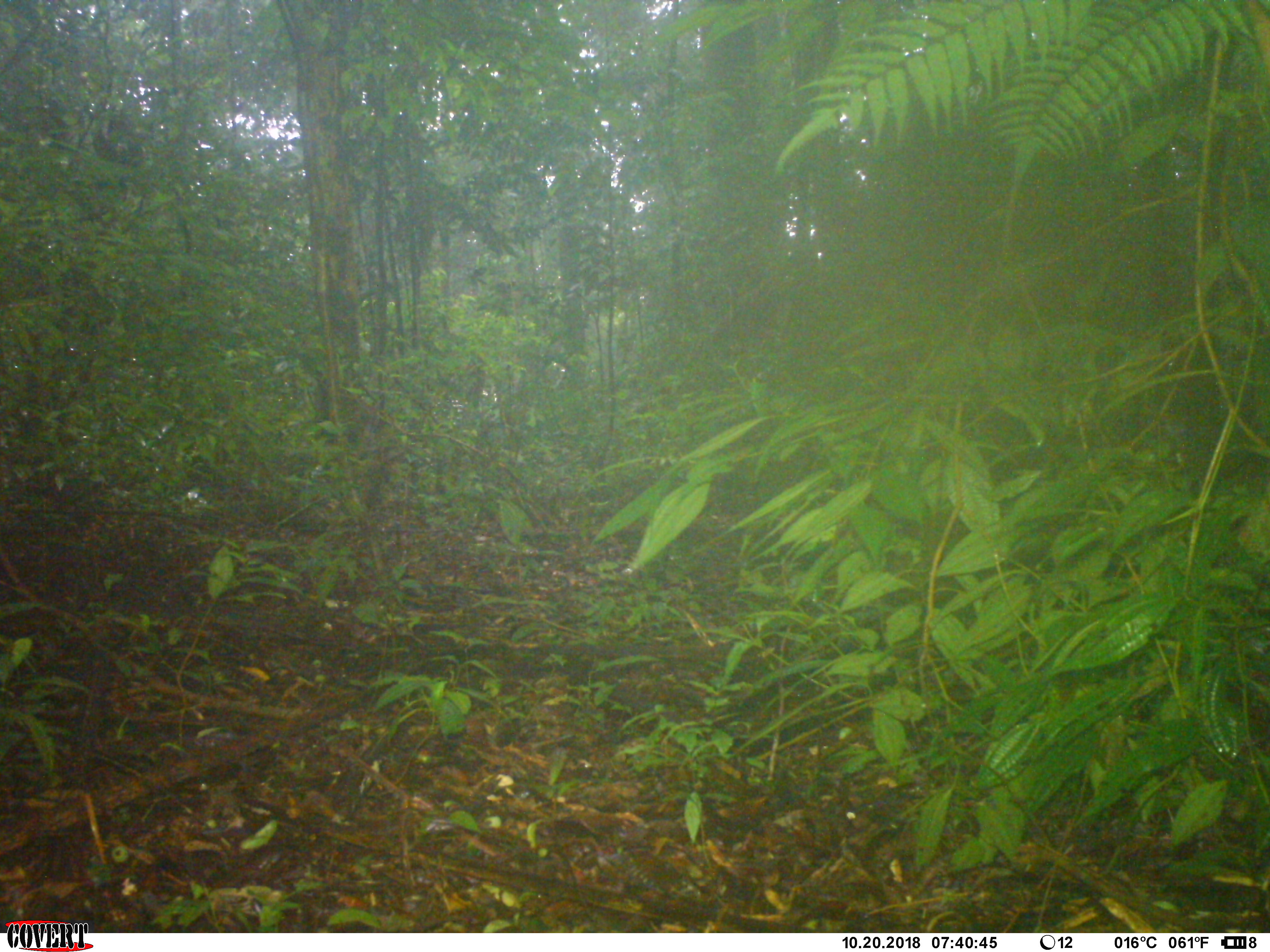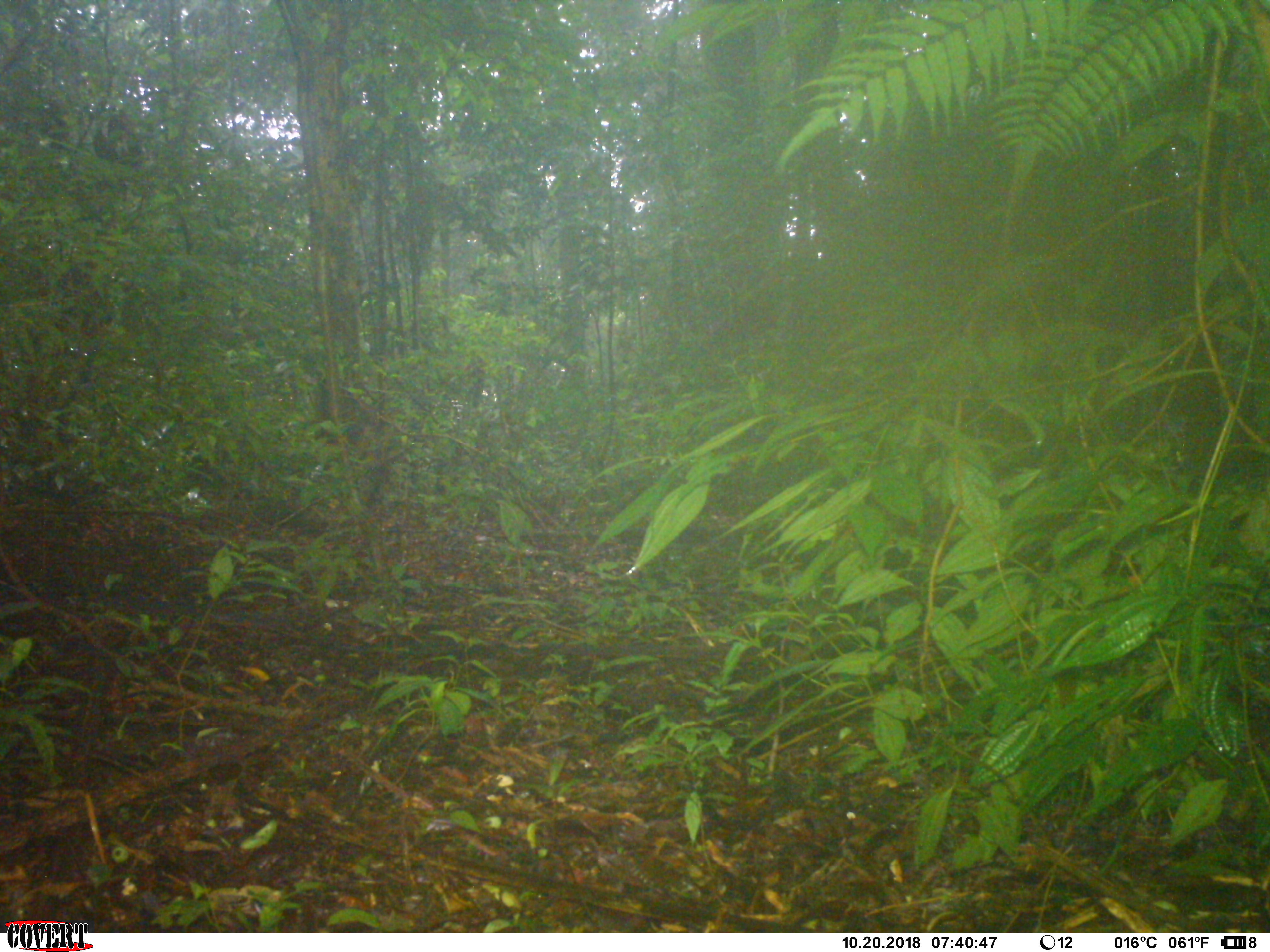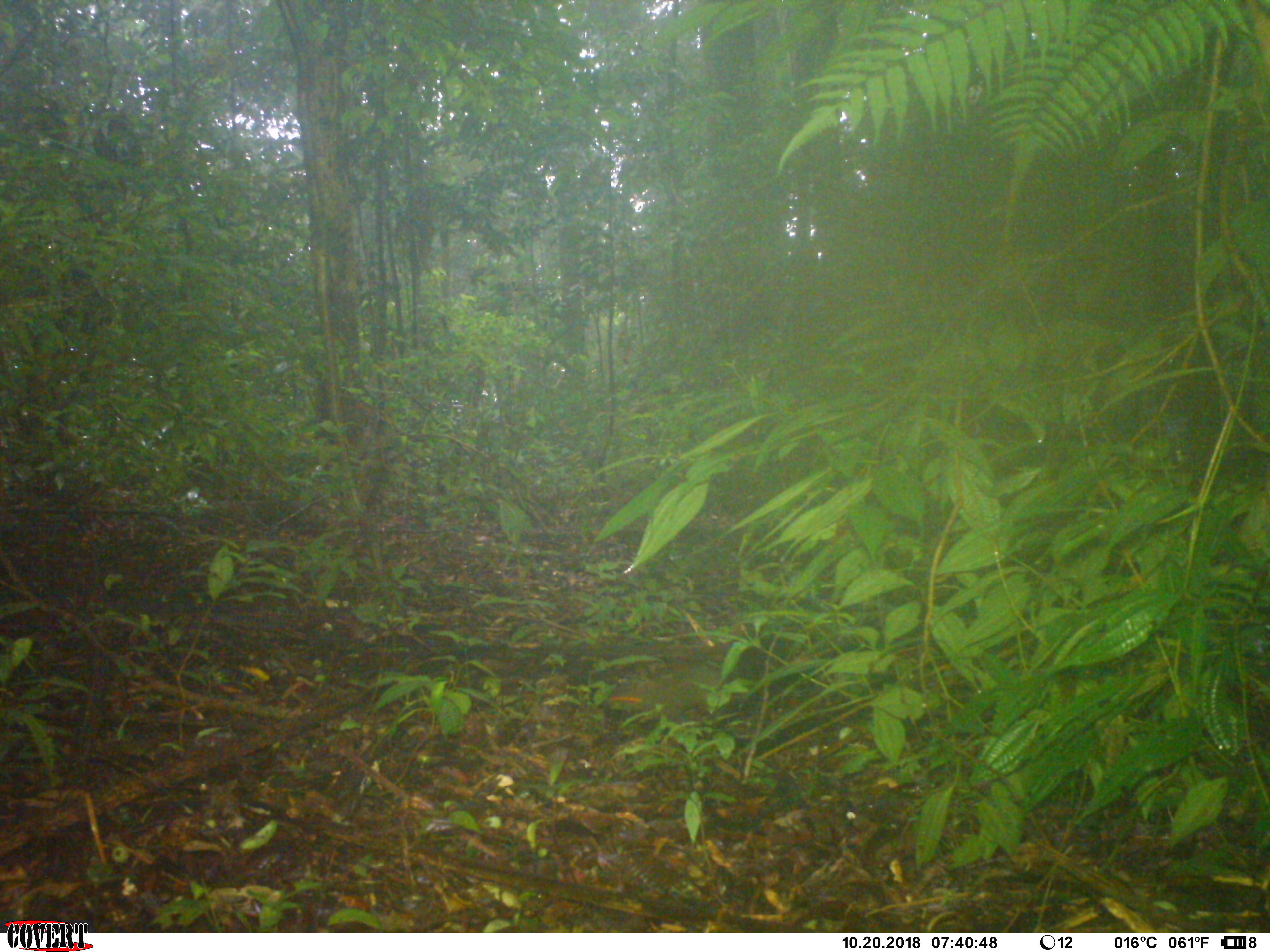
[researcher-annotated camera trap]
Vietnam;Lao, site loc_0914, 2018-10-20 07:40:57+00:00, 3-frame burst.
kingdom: Animalia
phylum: Chordata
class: Mammalia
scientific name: Mammalia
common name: mammal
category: unidentified small mammal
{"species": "unidentified small mammal (mammal) (Mammalia)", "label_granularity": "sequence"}